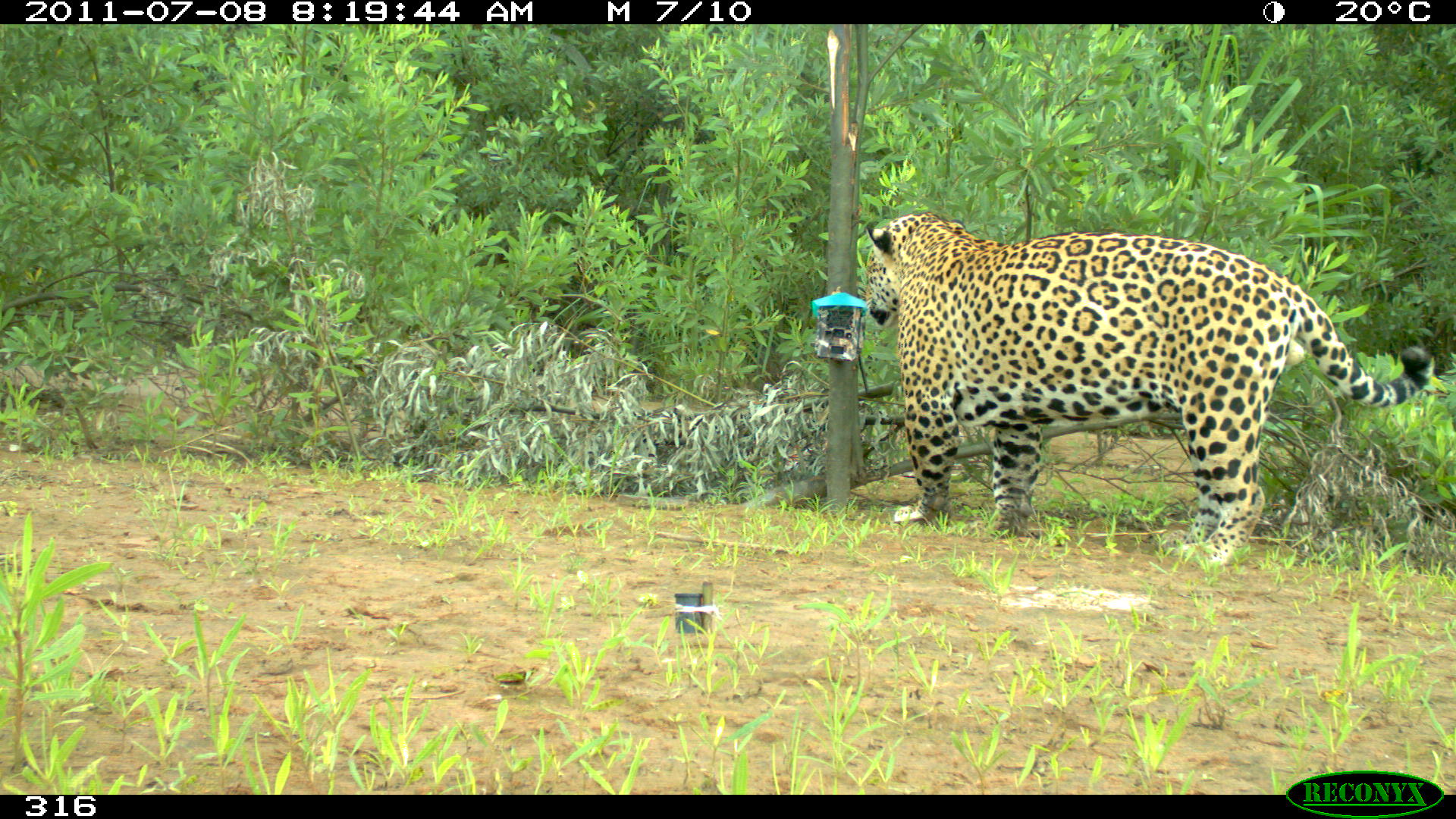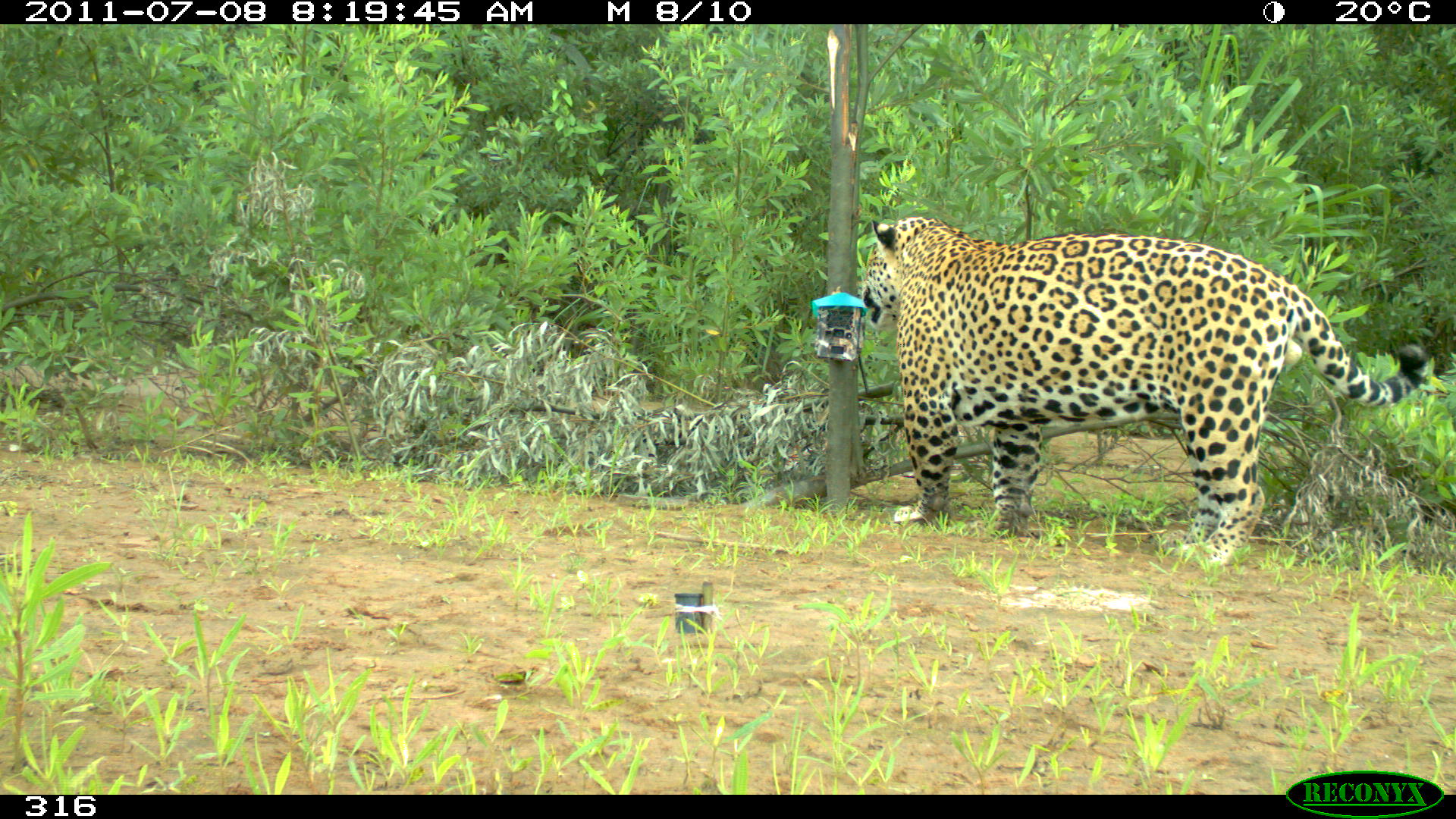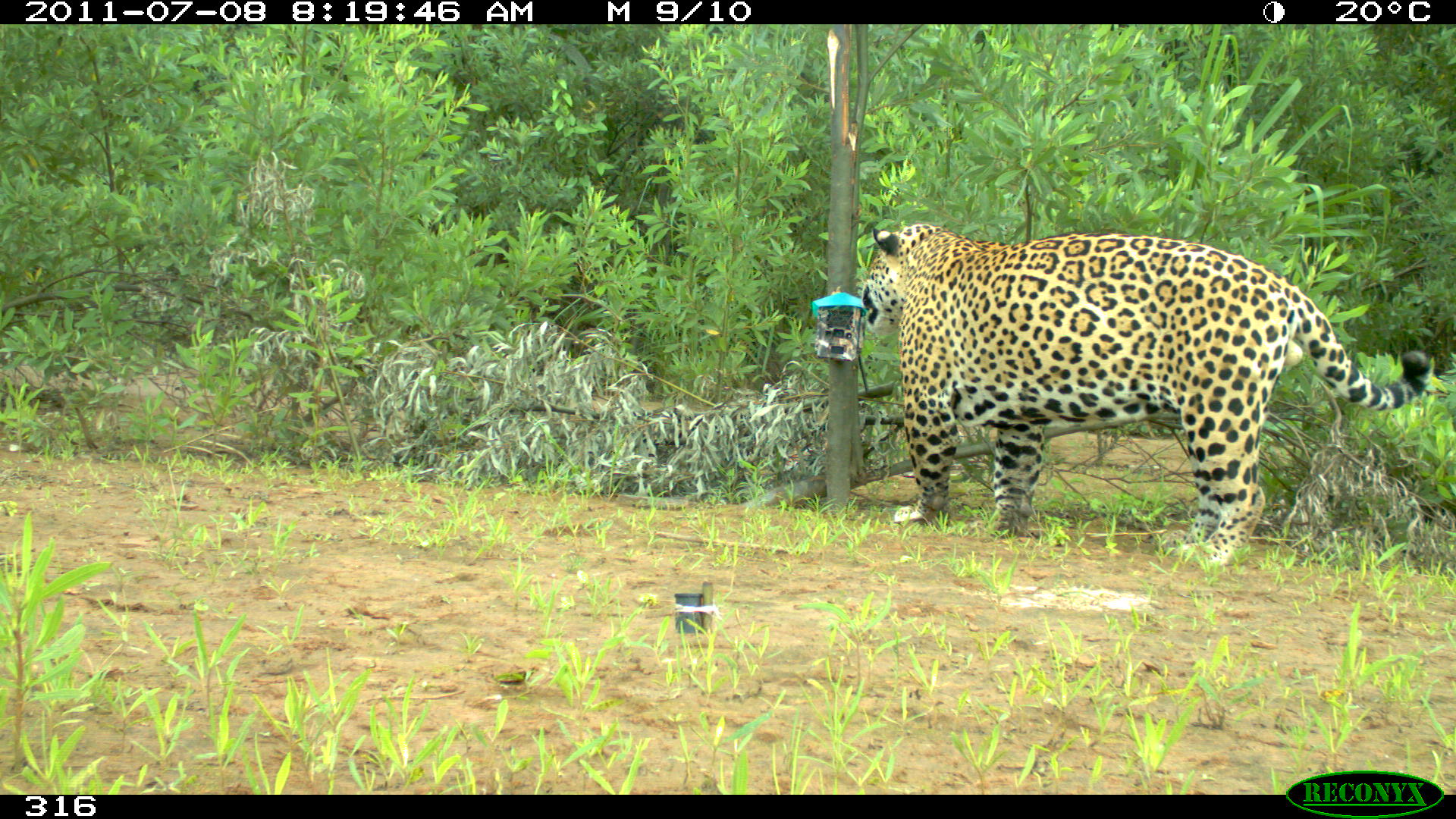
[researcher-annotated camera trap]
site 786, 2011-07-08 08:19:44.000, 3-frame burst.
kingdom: Animalia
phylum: Chordata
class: Mammalia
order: Carnivora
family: Felidae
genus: Panthera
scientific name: Panthera onca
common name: jaguar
Panthera onca (jaguar).